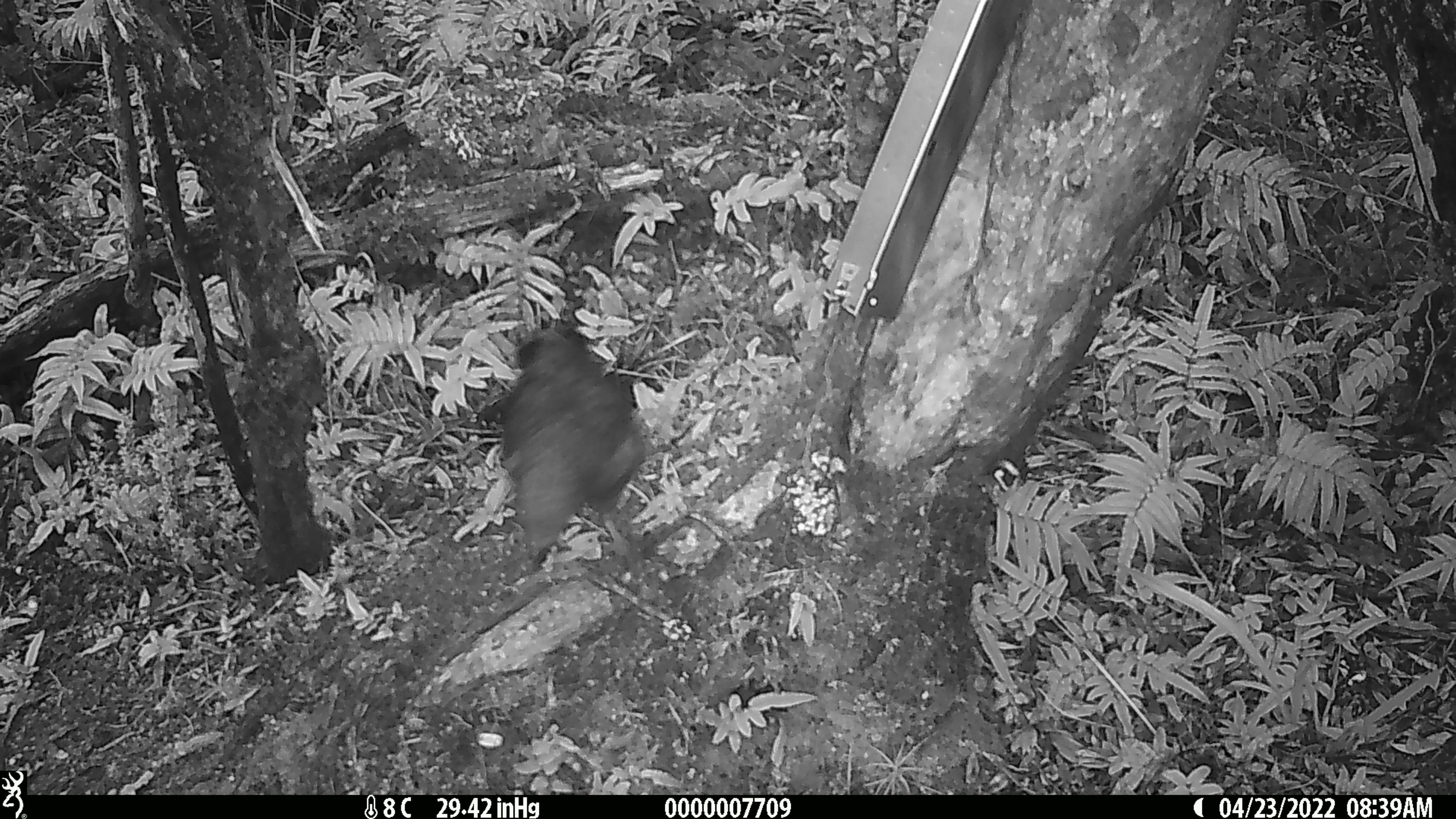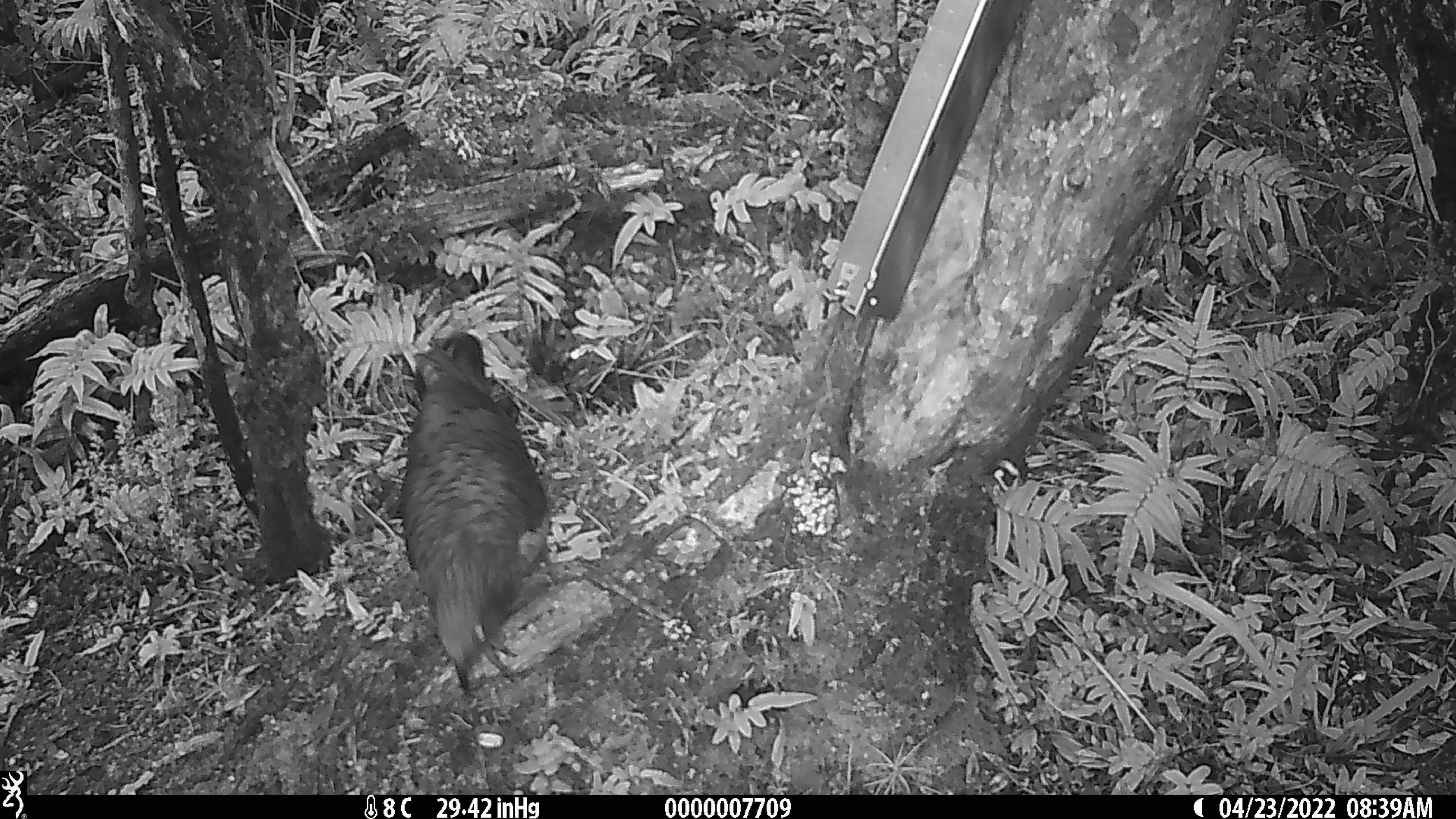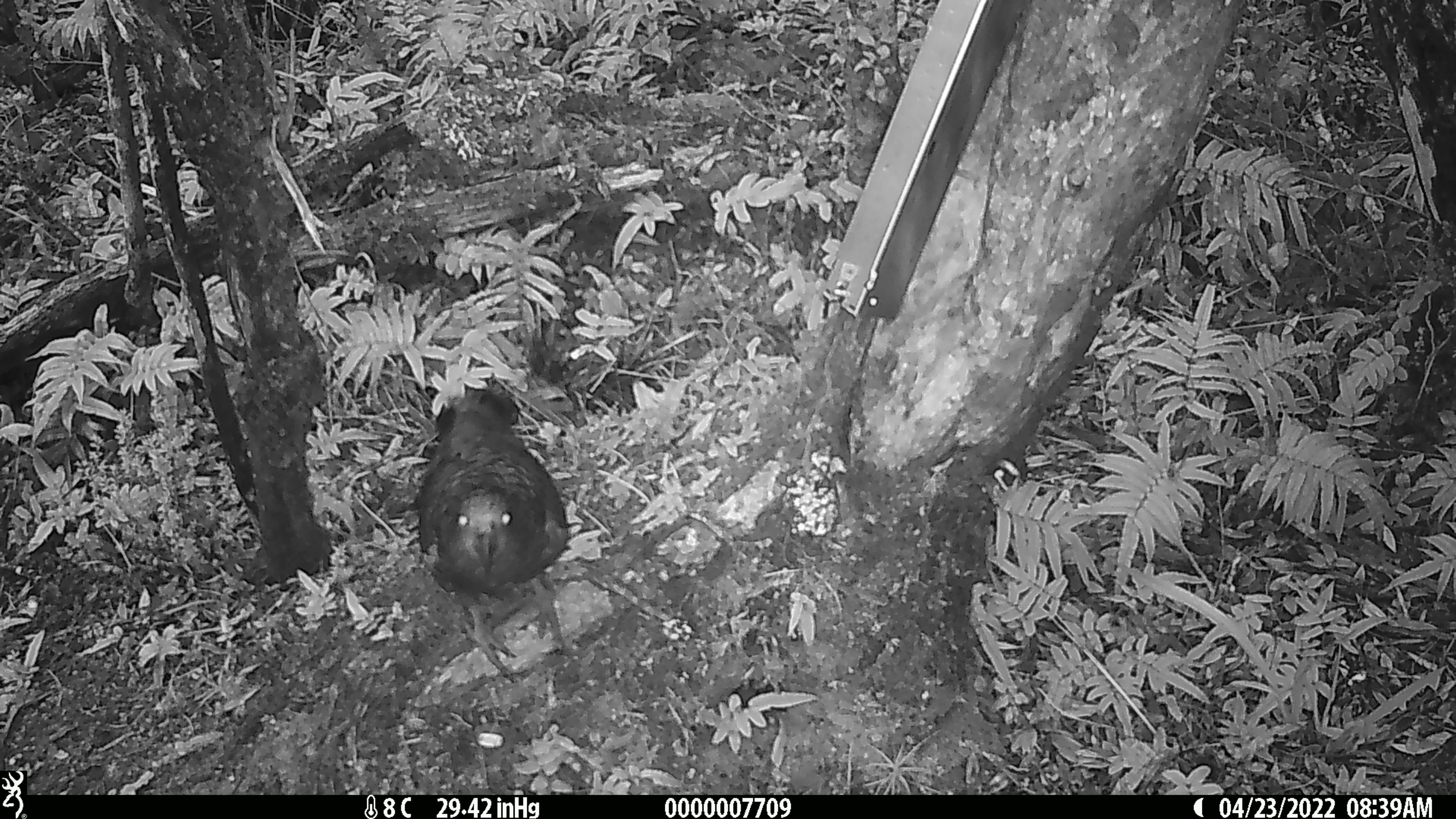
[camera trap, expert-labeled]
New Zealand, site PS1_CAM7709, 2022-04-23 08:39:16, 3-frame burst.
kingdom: Animalia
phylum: Chordata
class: Aves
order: Psittaciformes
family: Strigopidae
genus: Nestor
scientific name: Nestor notabilis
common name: kea